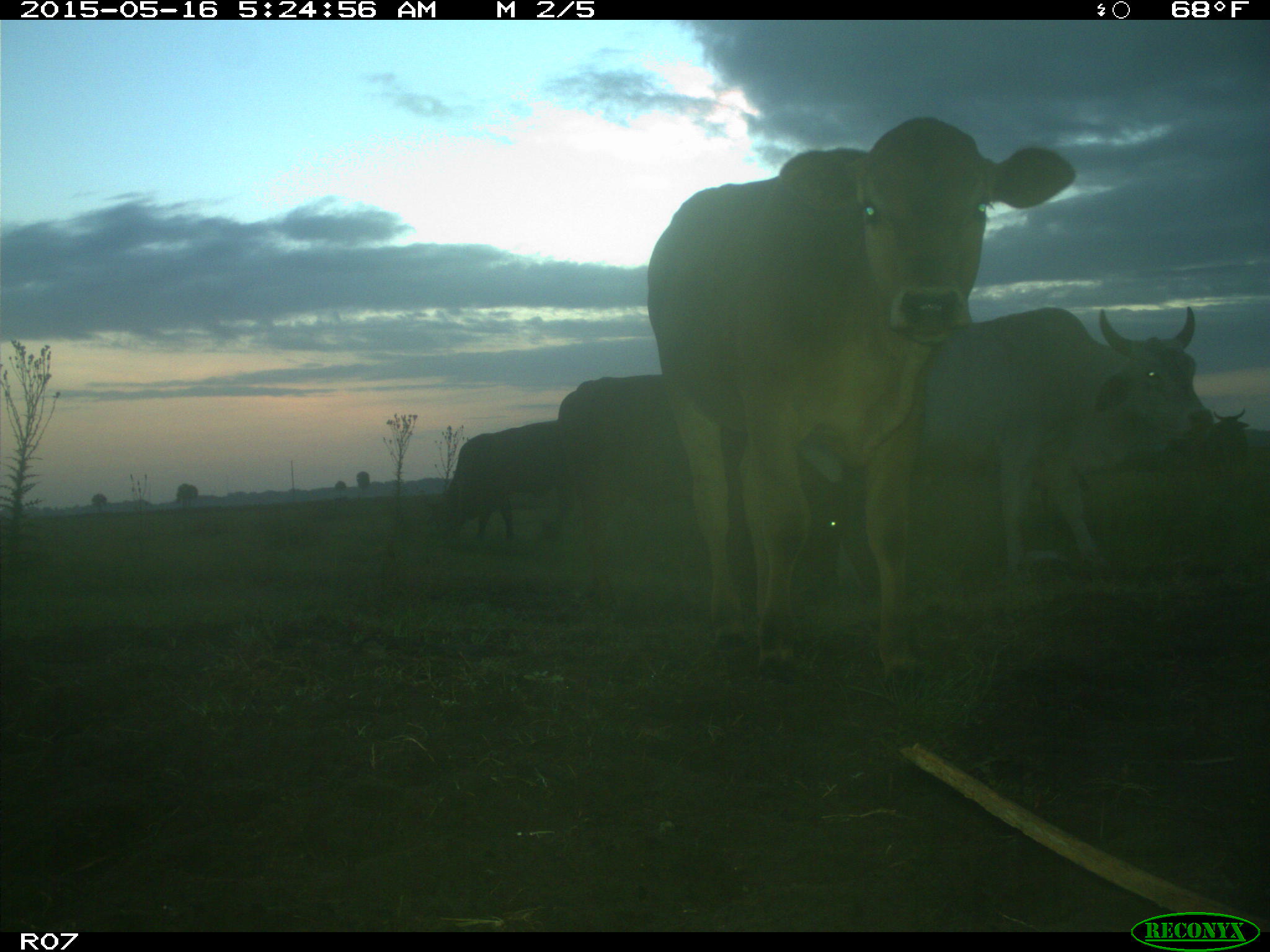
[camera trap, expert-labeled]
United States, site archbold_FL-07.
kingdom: Animalia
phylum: Chordata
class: Mammalia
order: Artiodactyla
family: Bovidae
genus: Bos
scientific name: Bos taurus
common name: domestic cow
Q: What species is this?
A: Bos taurus (domestic cow).